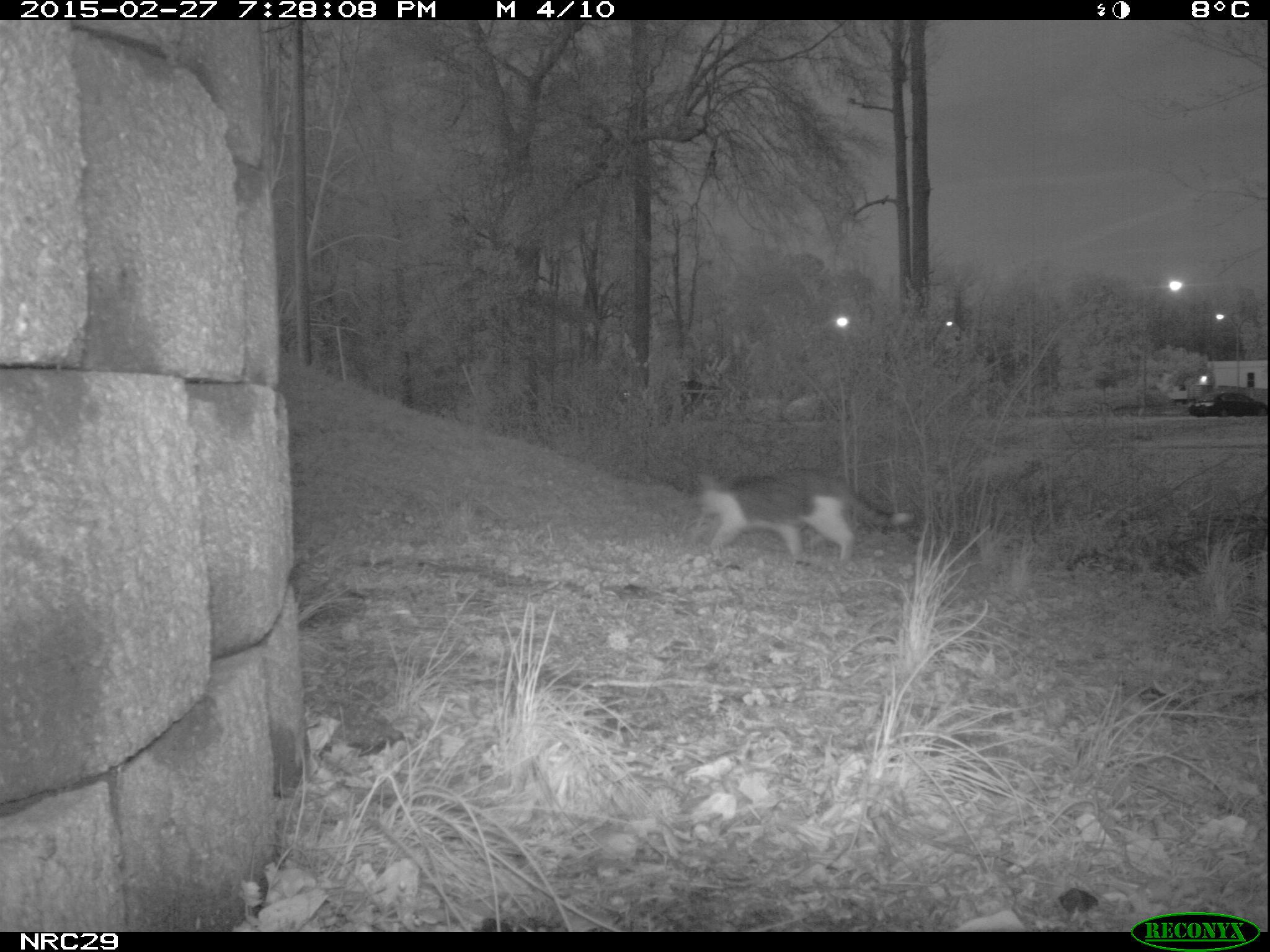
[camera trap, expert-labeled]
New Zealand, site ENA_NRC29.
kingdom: Animalia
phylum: Chordata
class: Mammalia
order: Carnivora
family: Felidae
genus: Felis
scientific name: Felis catus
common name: domestic cat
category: cat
Cat (domestic cat) (Felis catus).